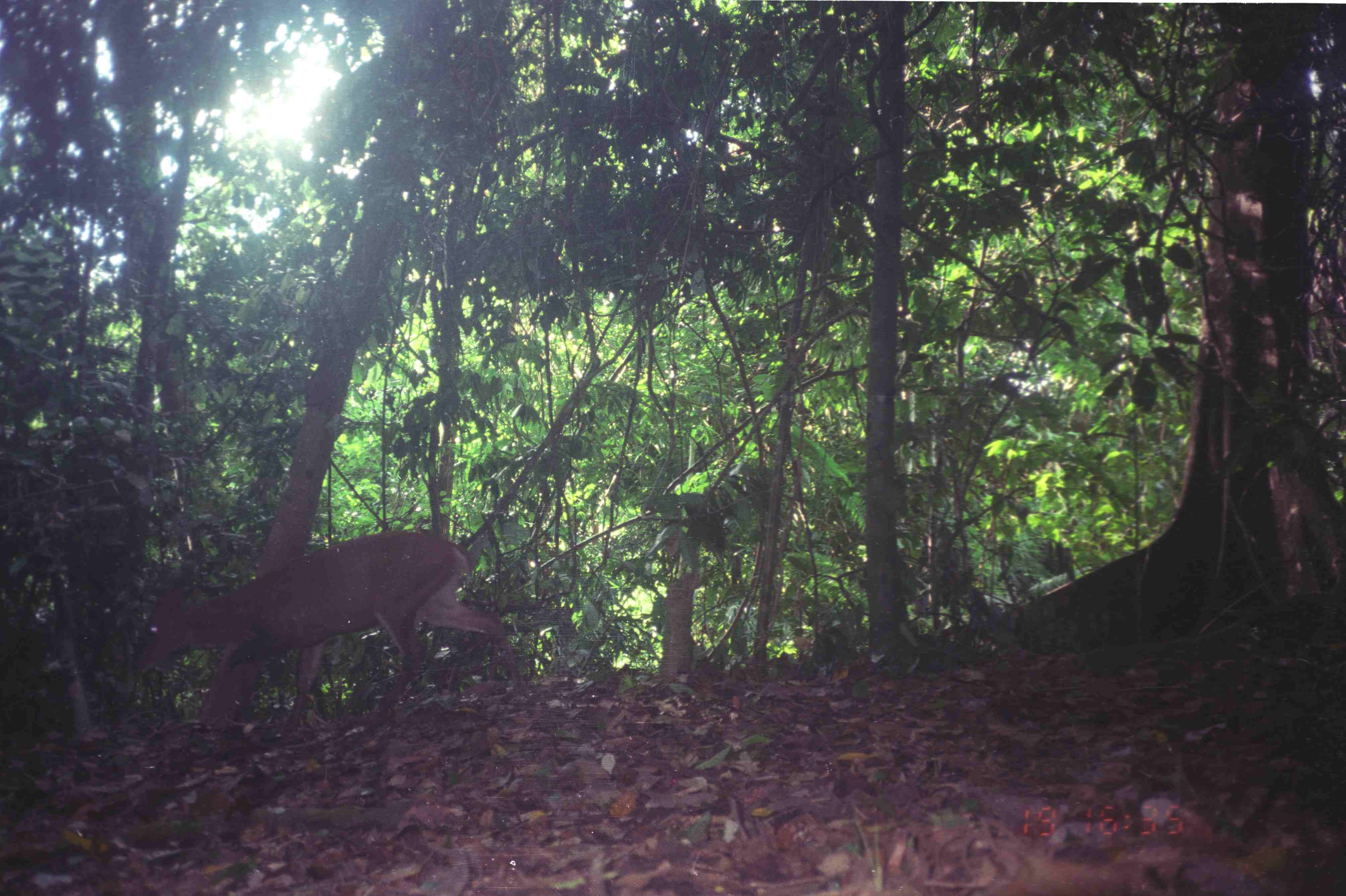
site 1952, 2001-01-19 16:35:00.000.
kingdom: Animalia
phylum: Chordata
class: Mammalia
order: Artiodactyla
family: Cervidae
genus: Muntiacus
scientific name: Muntiacus muntjak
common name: southern red muntjac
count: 1